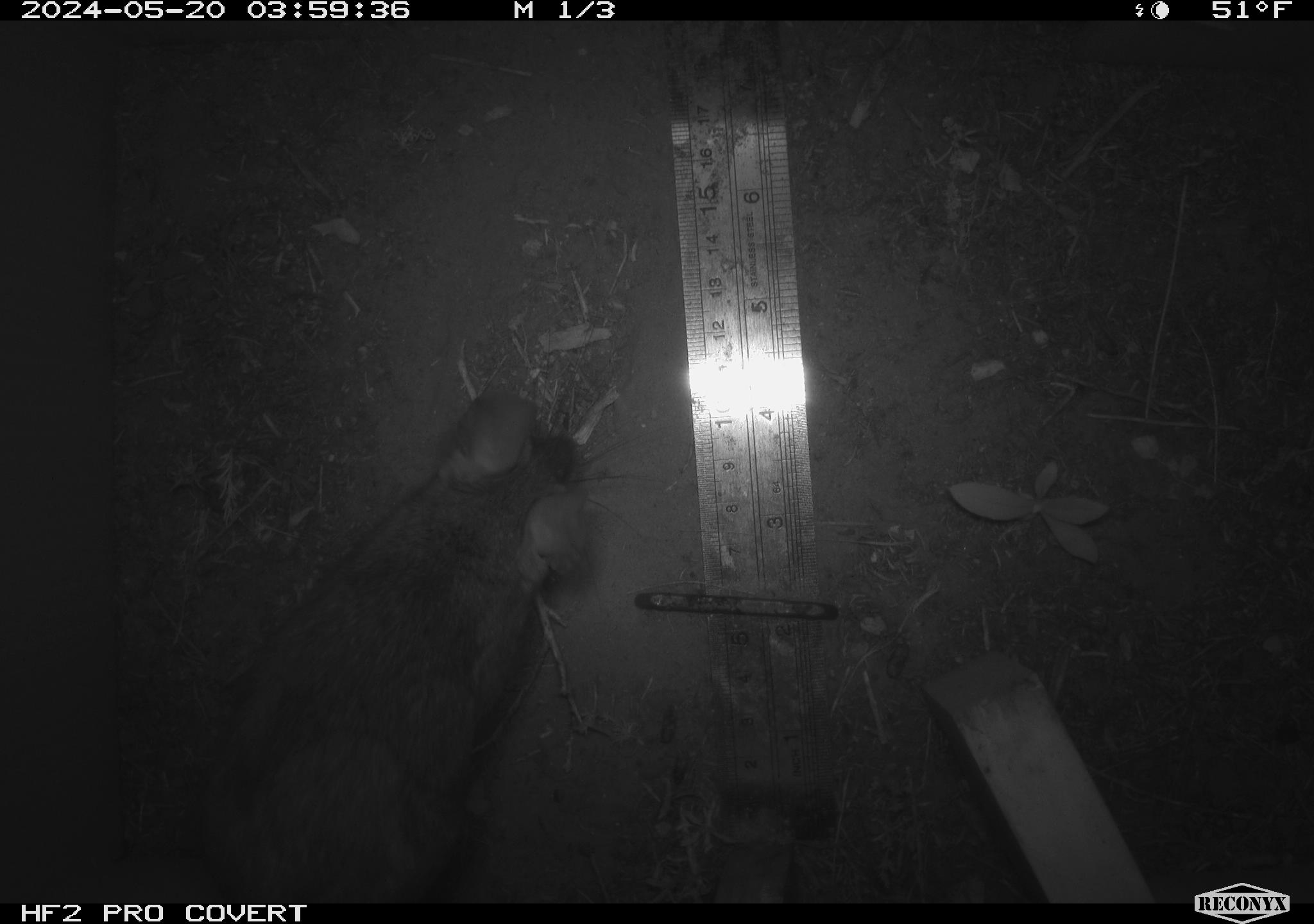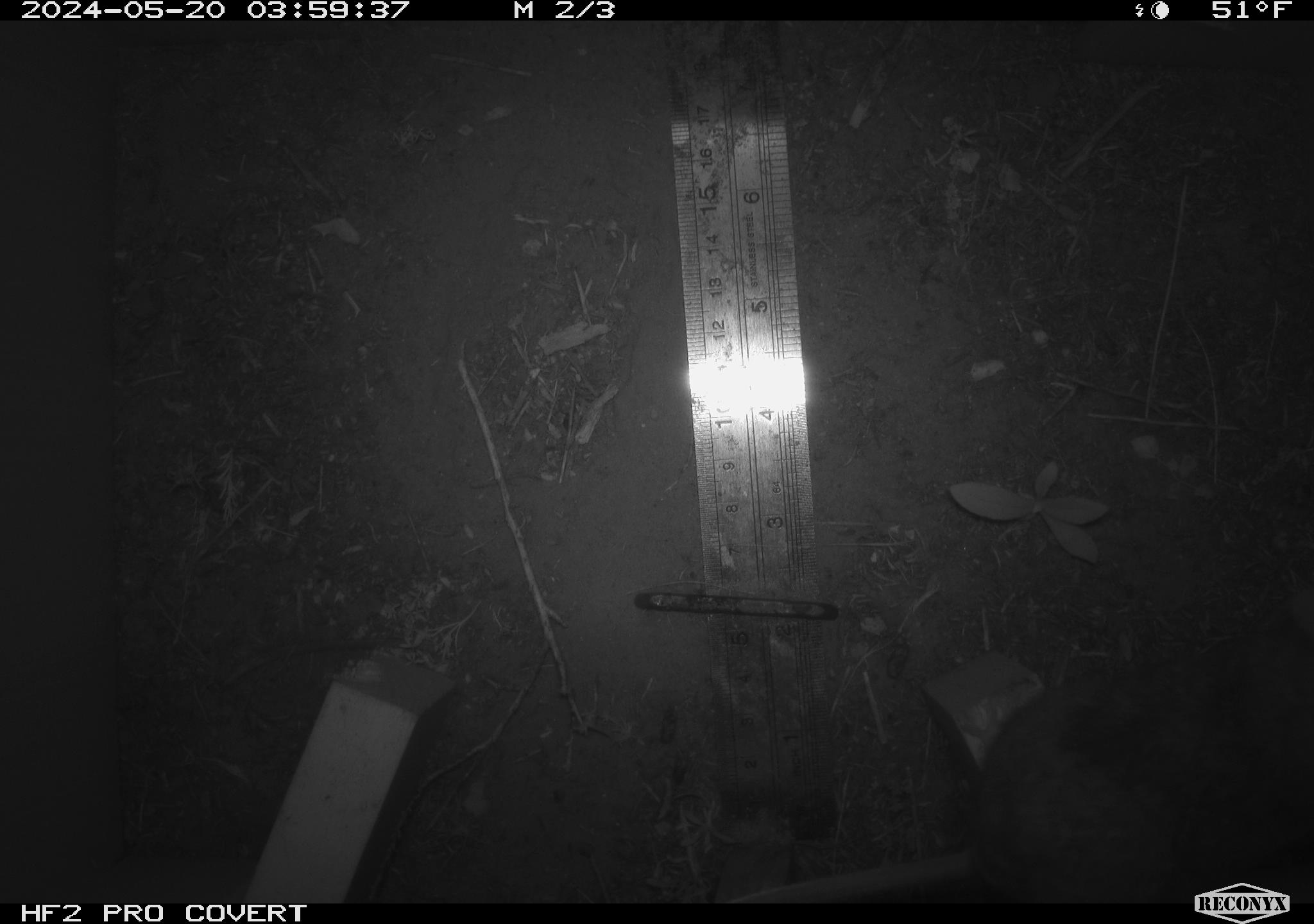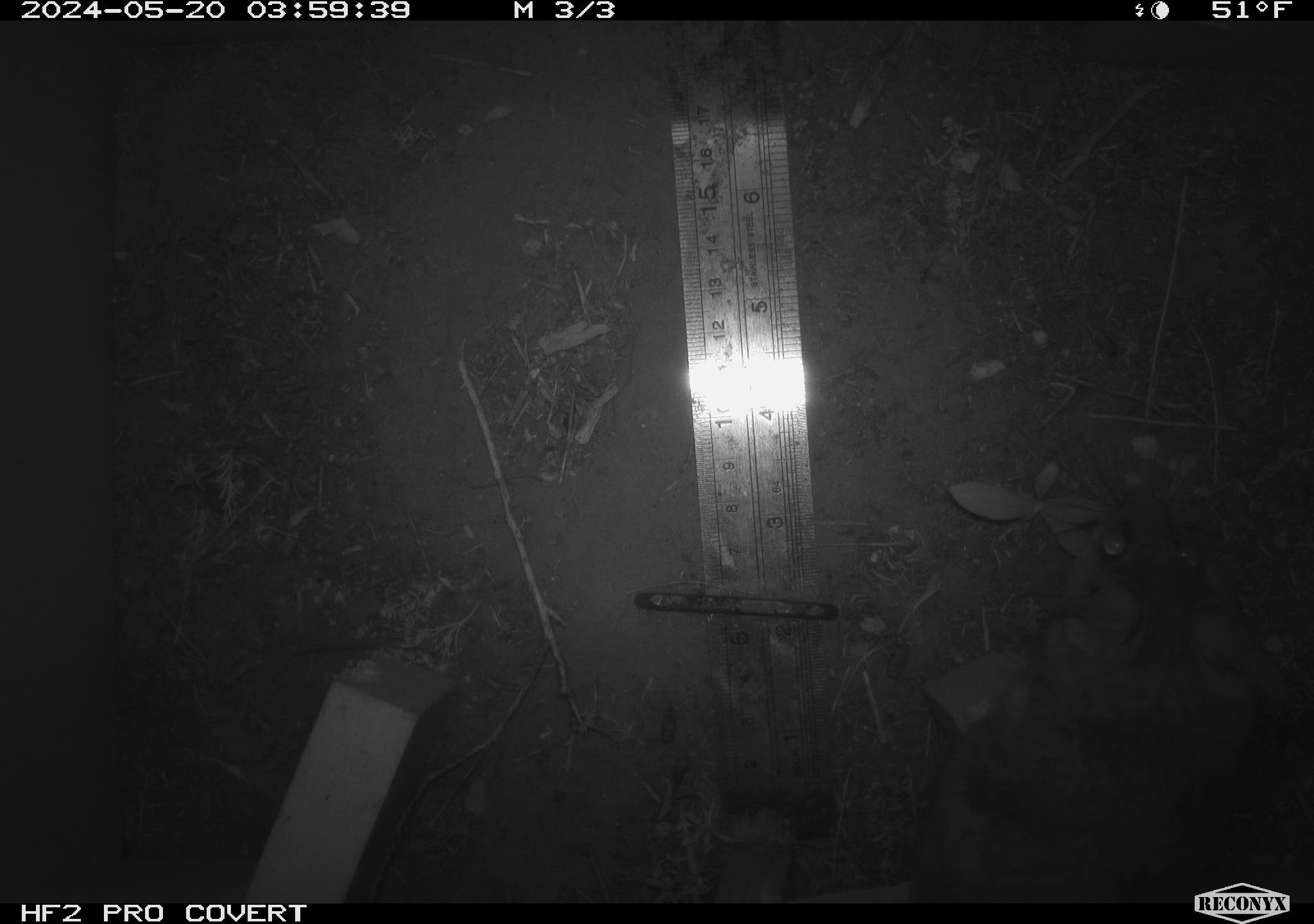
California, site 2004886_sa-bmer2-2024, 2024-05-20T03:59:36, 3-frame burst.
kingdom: Animalia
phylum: Chordata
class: Mammalia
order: Rodentia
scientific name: Rodentia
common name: woodrat or rat or mouse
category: woodrat or rat or mouse species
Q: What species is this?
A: Woodrat or rat or mouse species (woodrat or rat or mouse) (Rodentia).